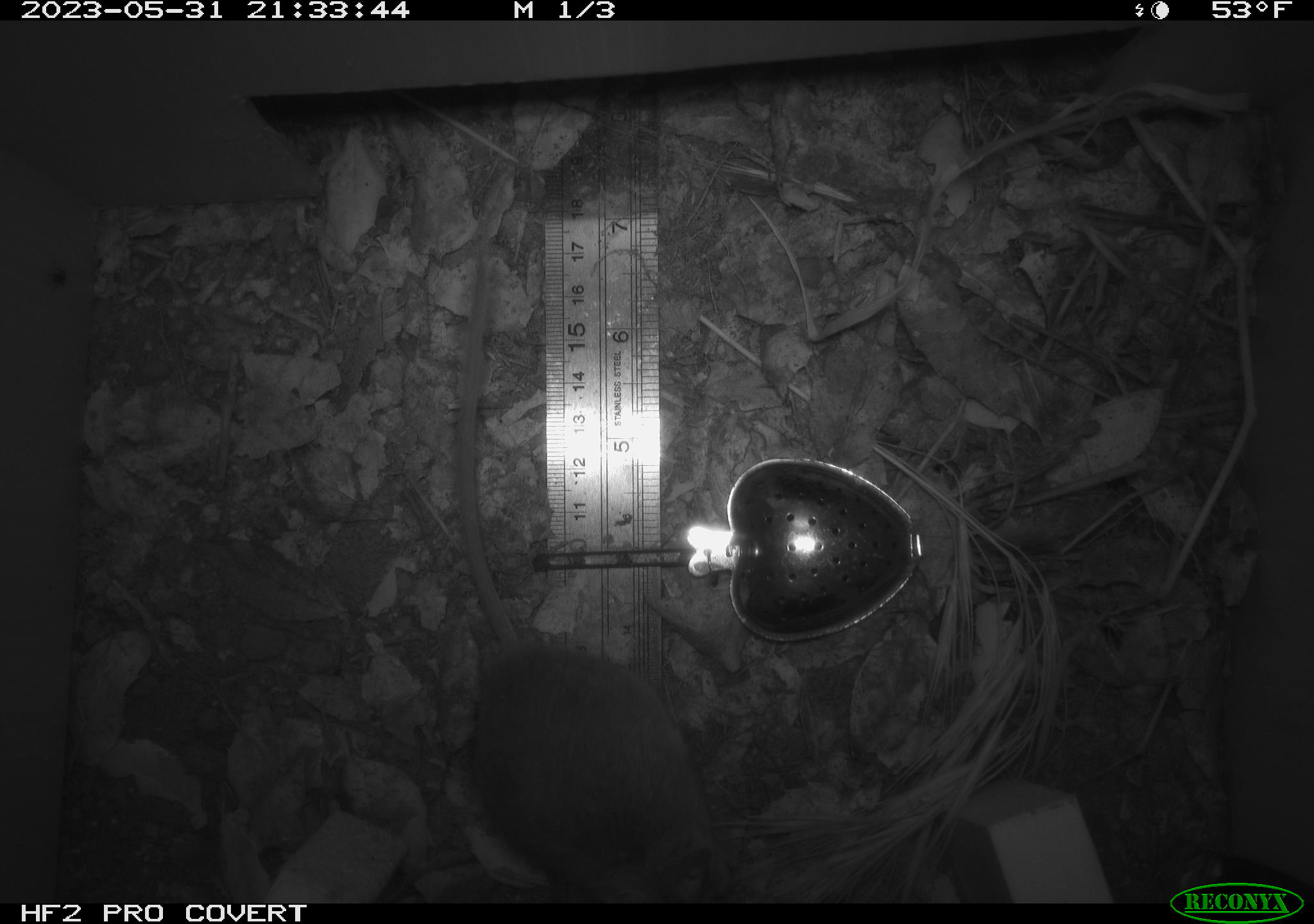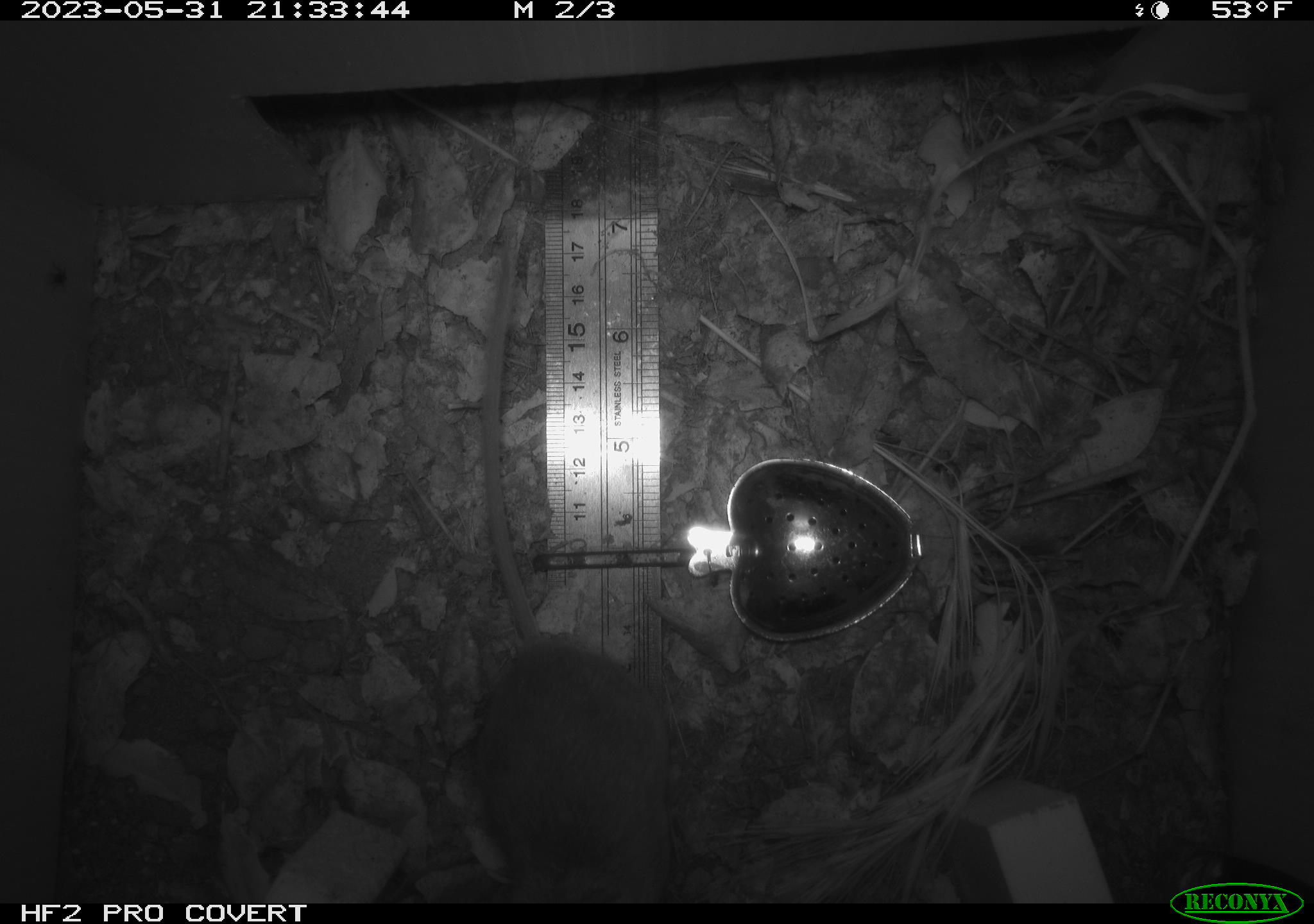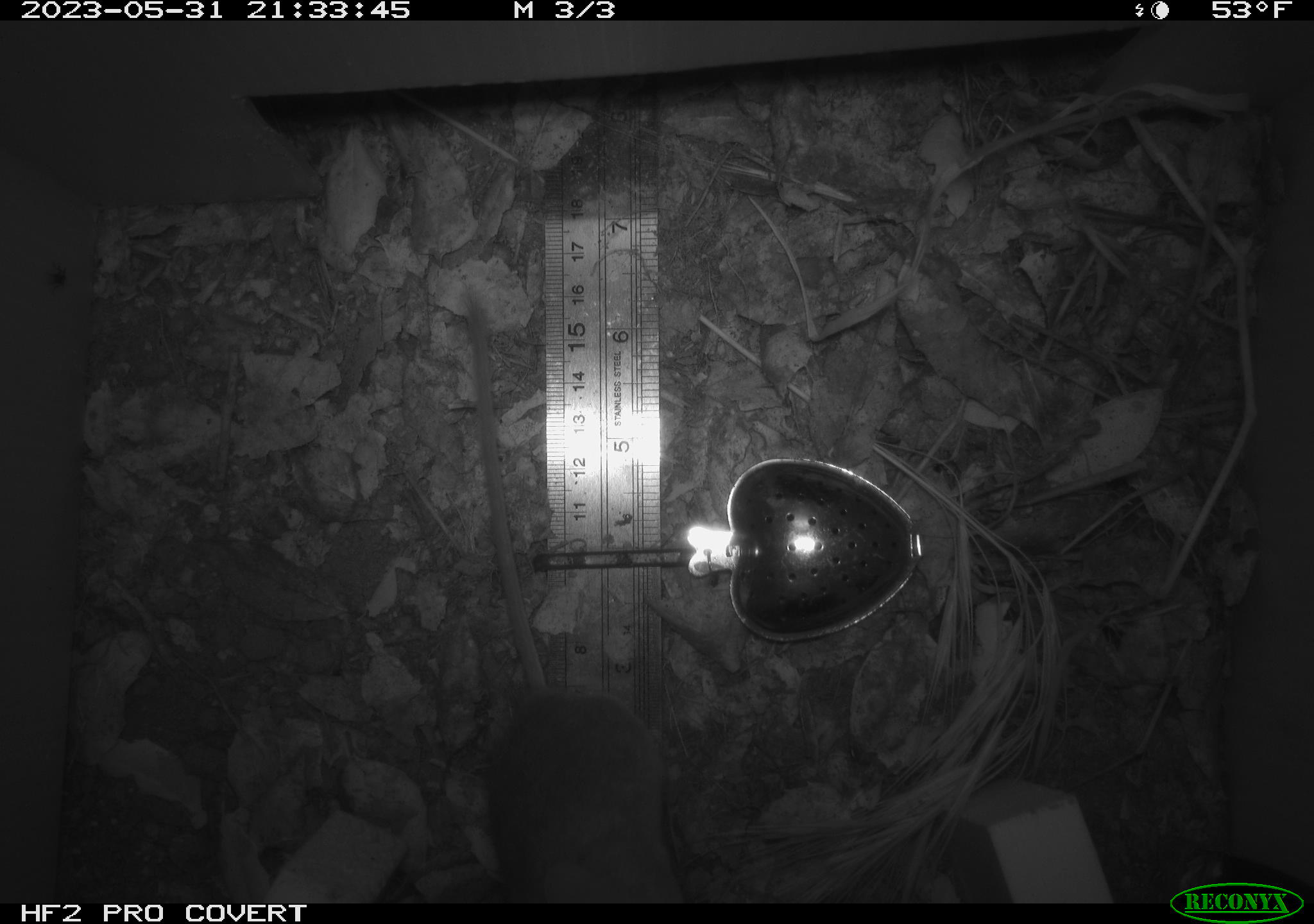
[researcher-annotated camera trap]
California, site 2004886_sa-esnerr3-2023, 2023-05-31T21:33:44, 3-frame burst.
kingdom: Animalia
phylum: Chordata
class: Mammalia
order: Rodentia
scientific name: Rodentia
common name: mouse species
Mouse species (Rodentia).